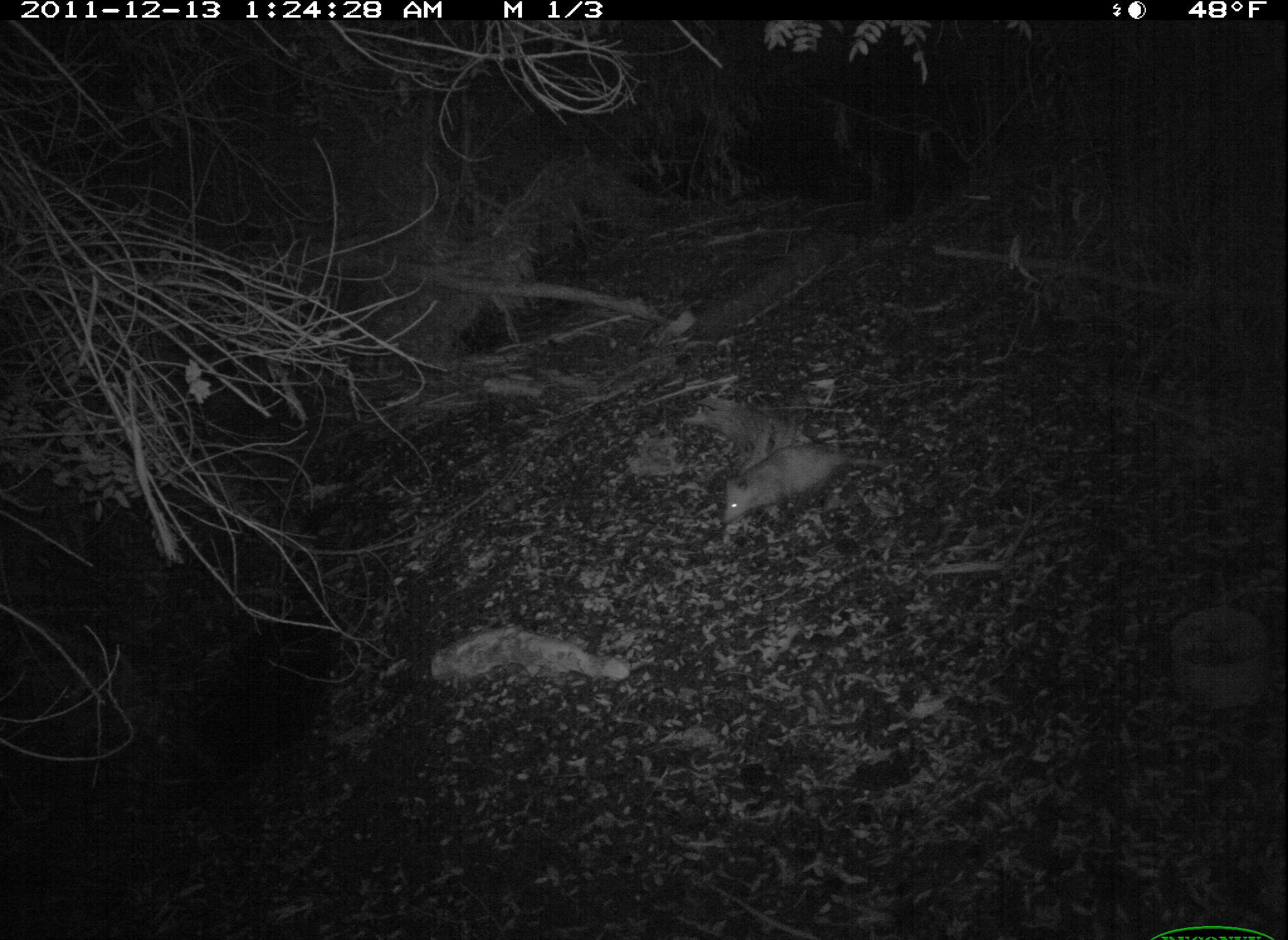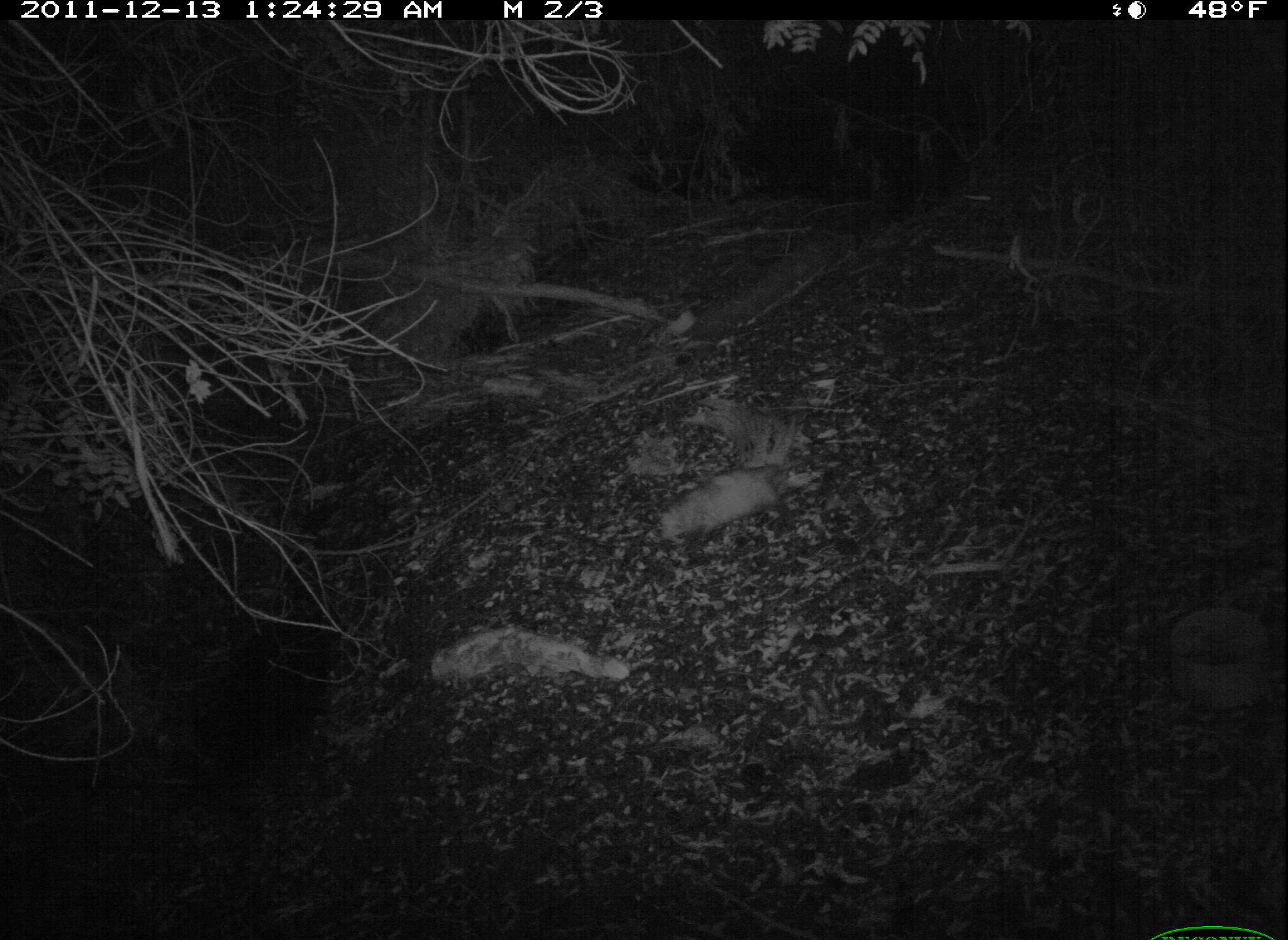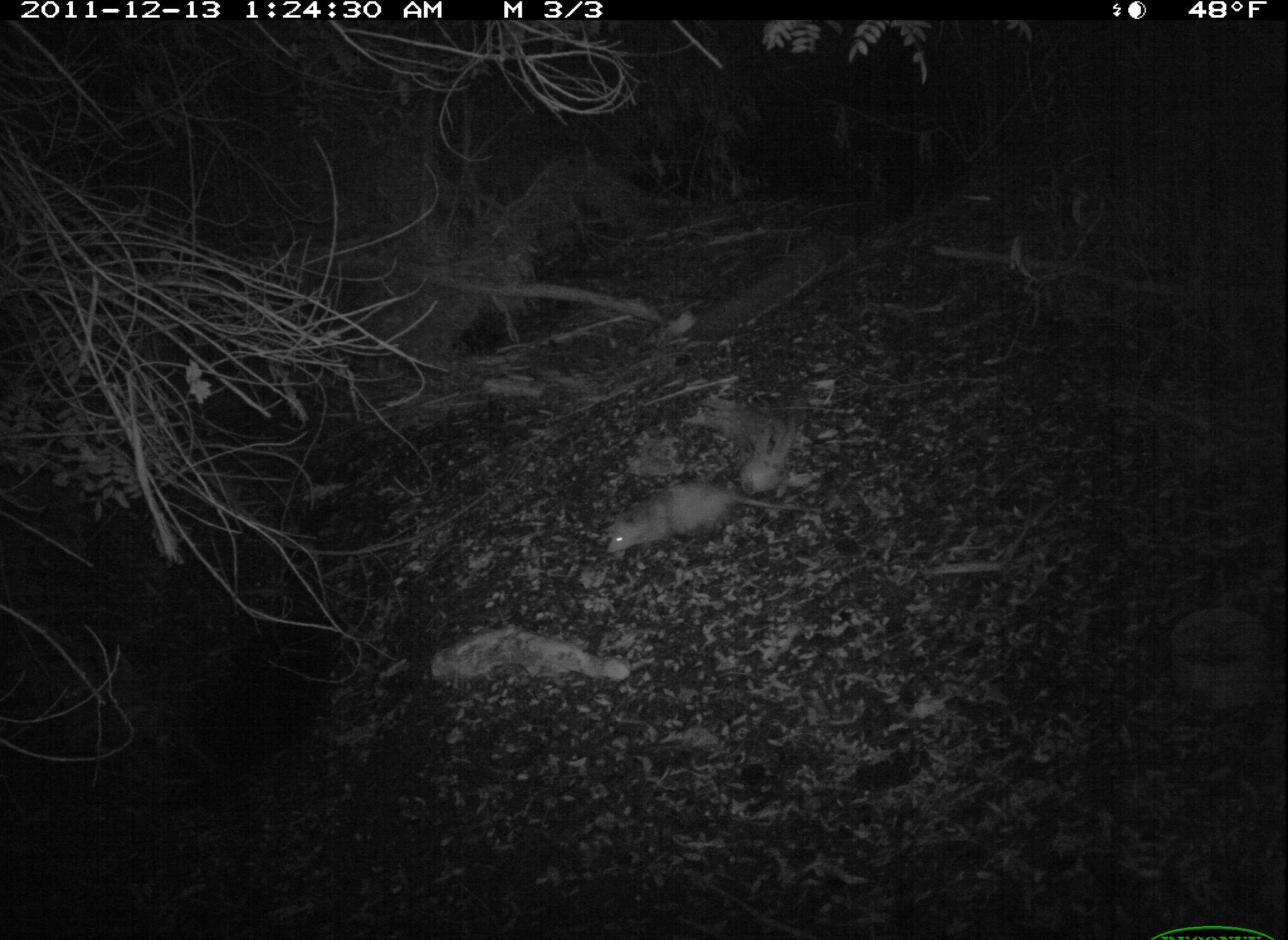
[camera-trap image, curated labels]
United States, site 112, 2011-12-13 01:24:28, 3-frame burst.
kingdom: Animalia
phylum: Chordata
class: Mammalia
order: Didelphimorphia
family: Didelphidae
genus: Didelphis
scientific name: Didelphis virginiana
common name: virginia opossum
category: opossum